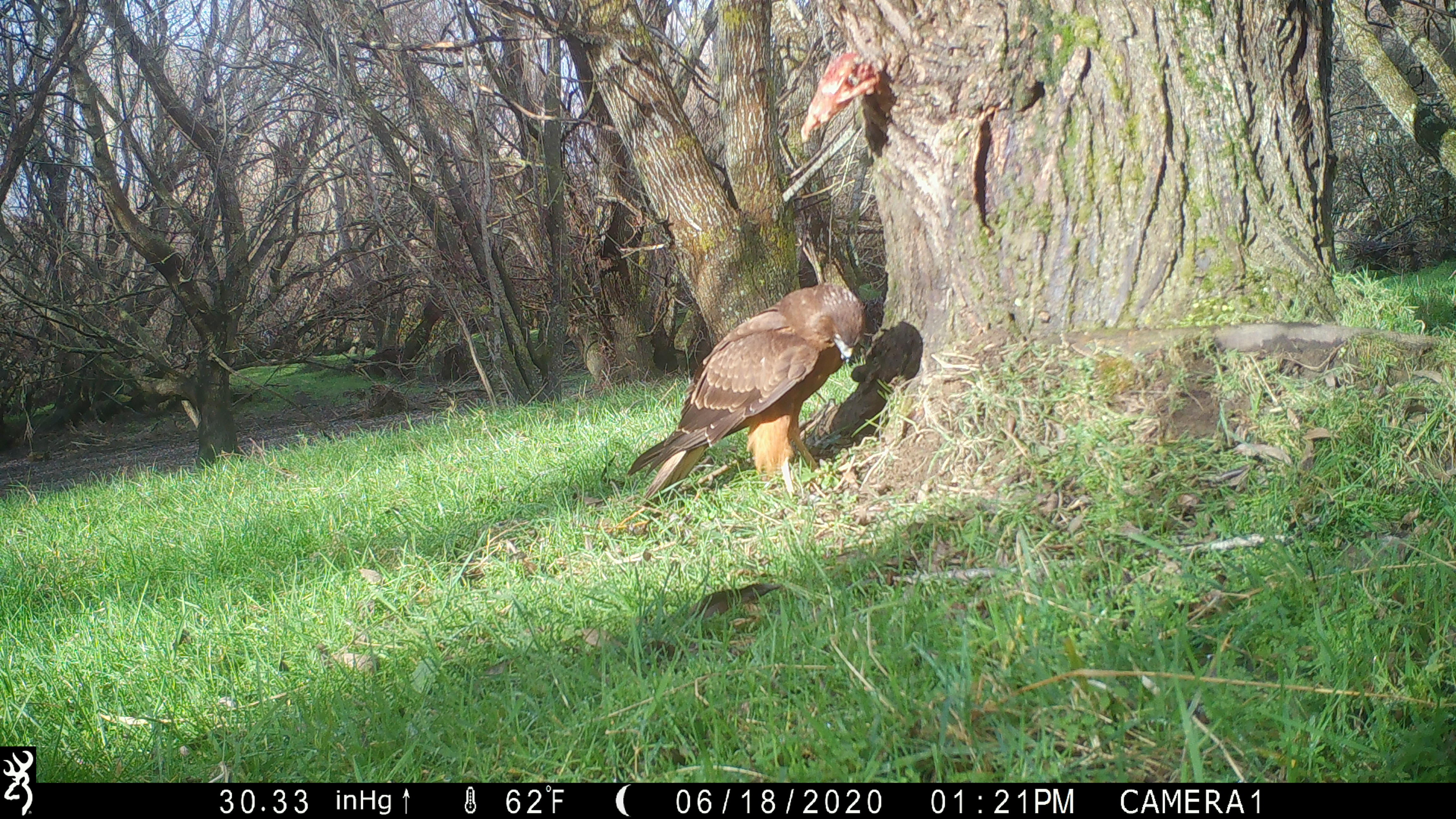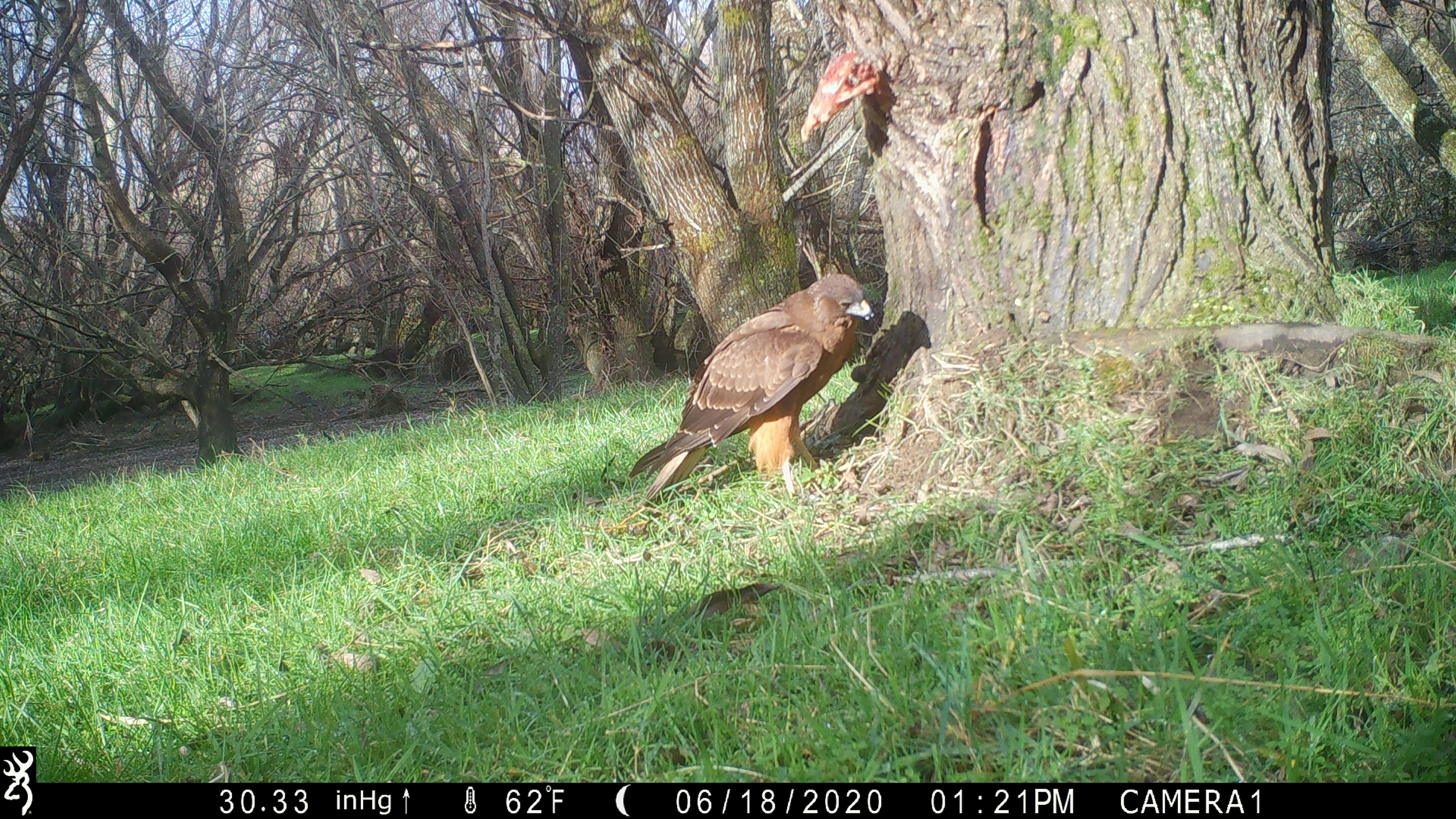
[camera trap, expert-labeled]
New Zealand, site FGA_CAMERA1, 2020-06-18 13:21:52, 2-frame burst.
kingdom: Animalia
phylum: Chordata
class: Aves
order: Accipitriformes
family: Accipitridae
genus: Circus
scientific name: Circus approximans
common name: swamp harrier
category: harrier